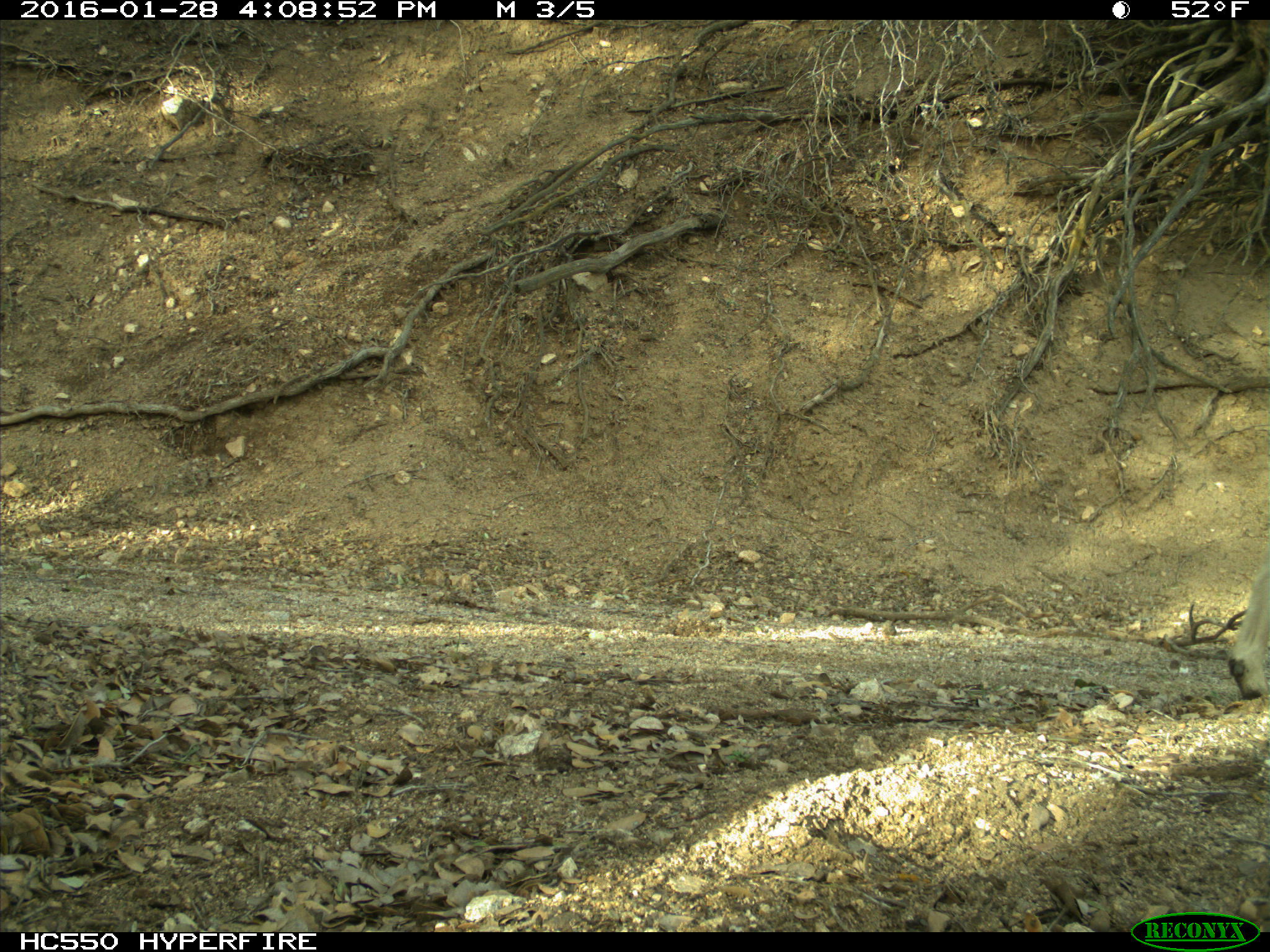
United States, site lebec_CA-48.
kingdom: Animalia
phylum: Chordata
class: Mammalia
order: Artiodactyla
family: Cervidae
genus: Odocoileus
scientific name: Odocoileus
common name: deer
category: unidentified deer